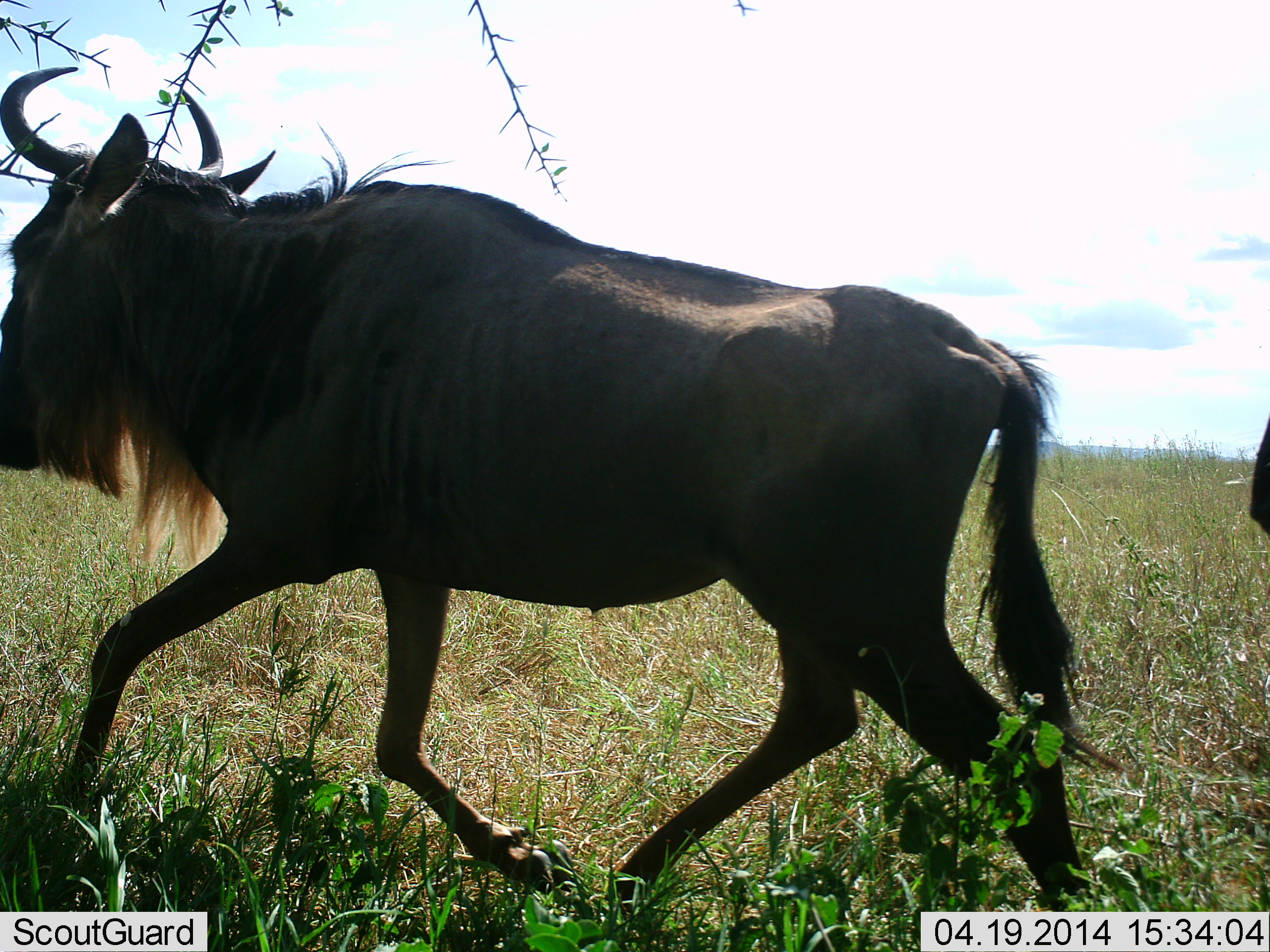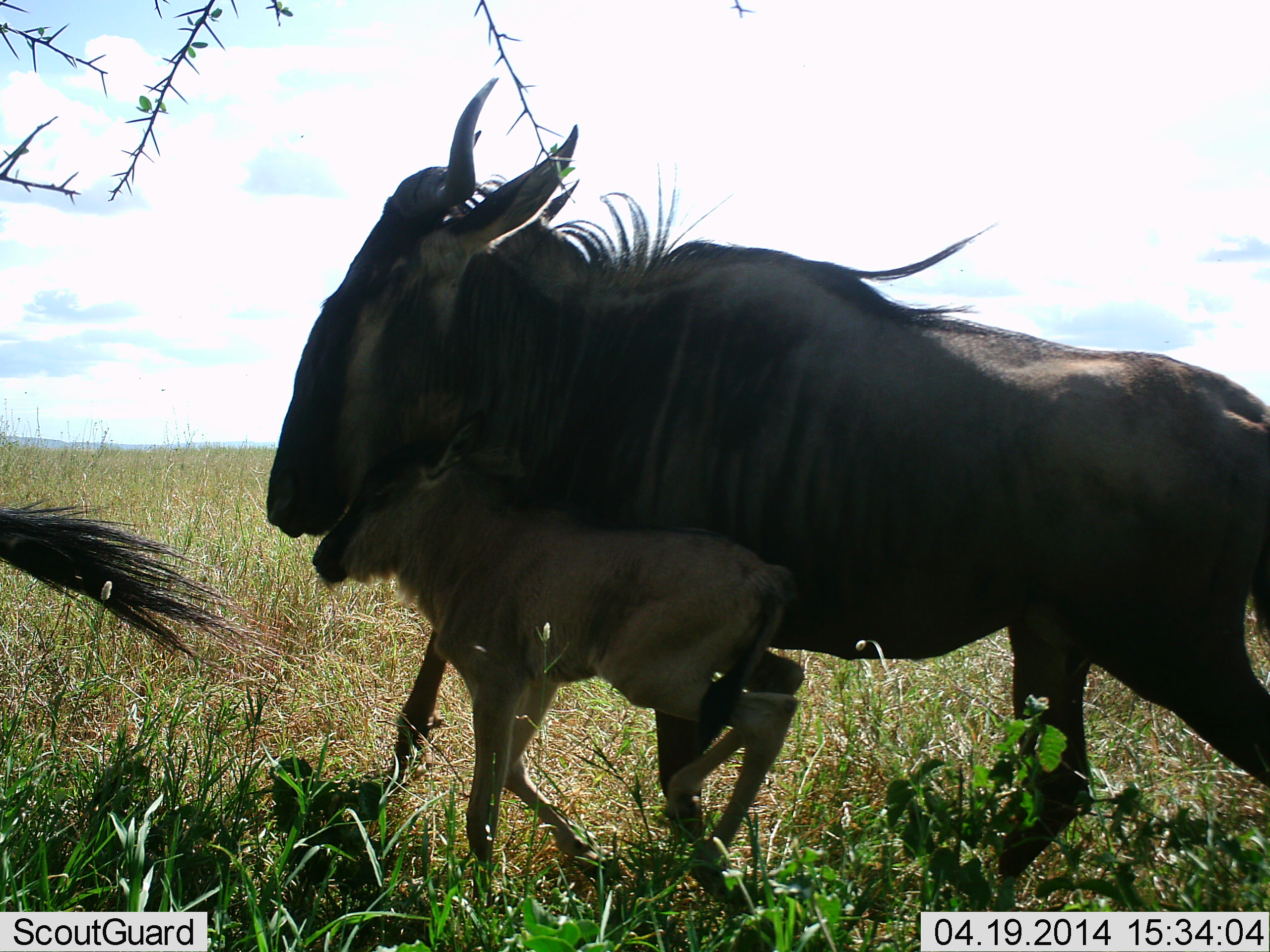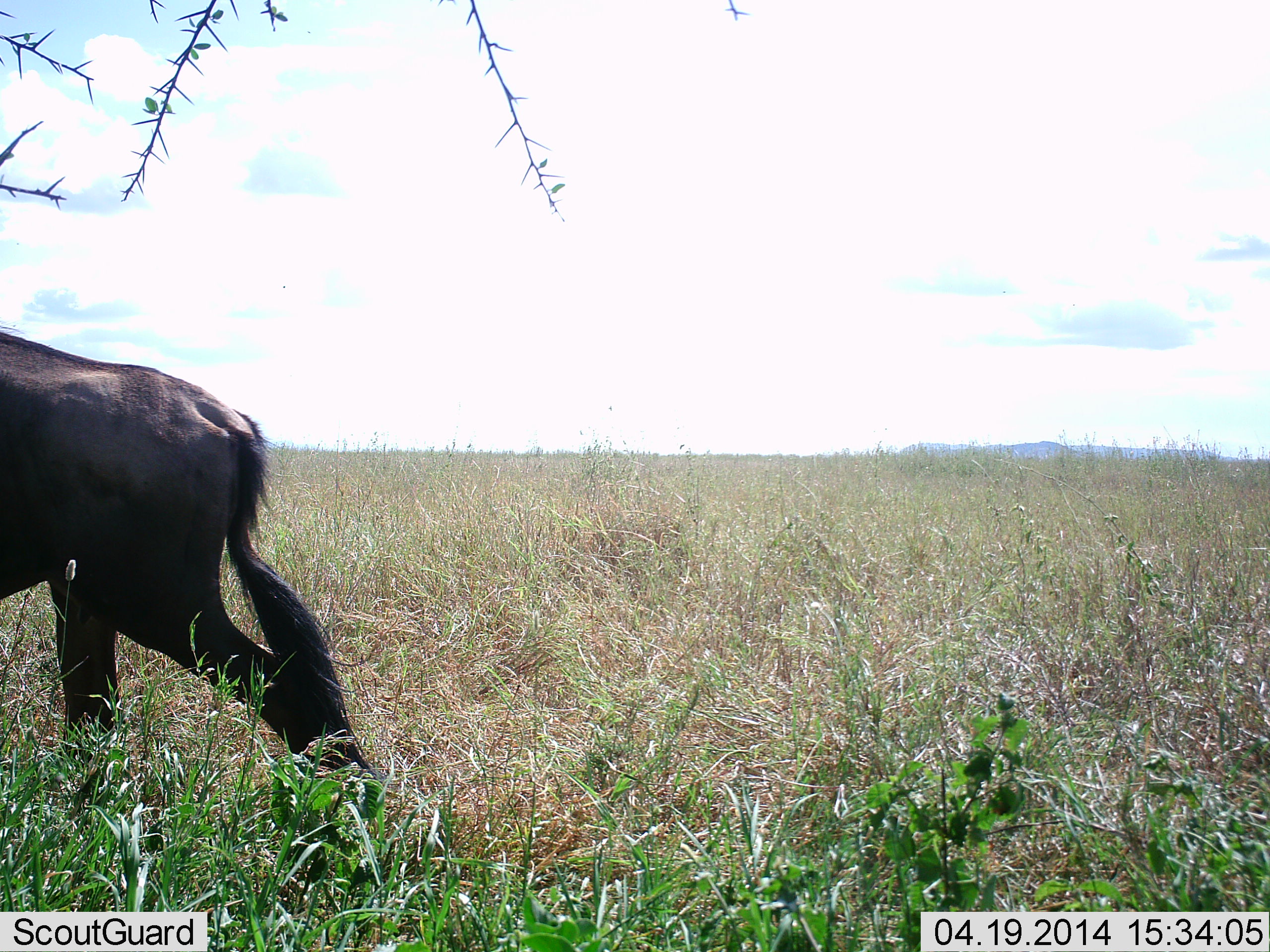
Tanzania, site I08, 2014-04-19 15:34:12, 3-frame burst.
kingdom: Animalia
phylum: Chordata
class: Mammalia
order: Artiodactyla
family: Bovidae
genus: Connochaetes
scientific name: Connochaetes taurinus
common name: blue wildebeest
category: wildebeest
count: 3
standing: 10%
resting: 0%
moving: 100%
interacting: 0%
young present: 100%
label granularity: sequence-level